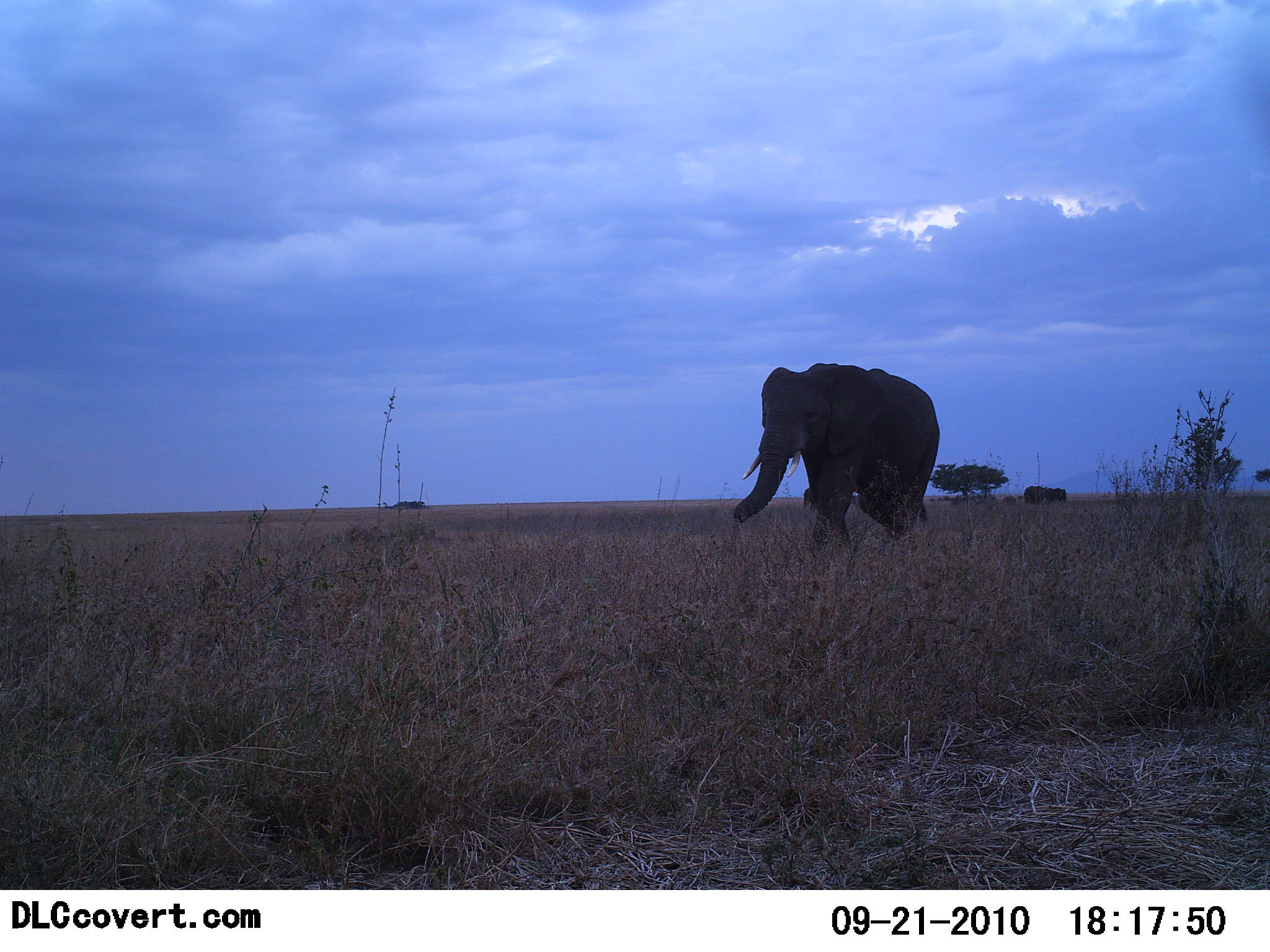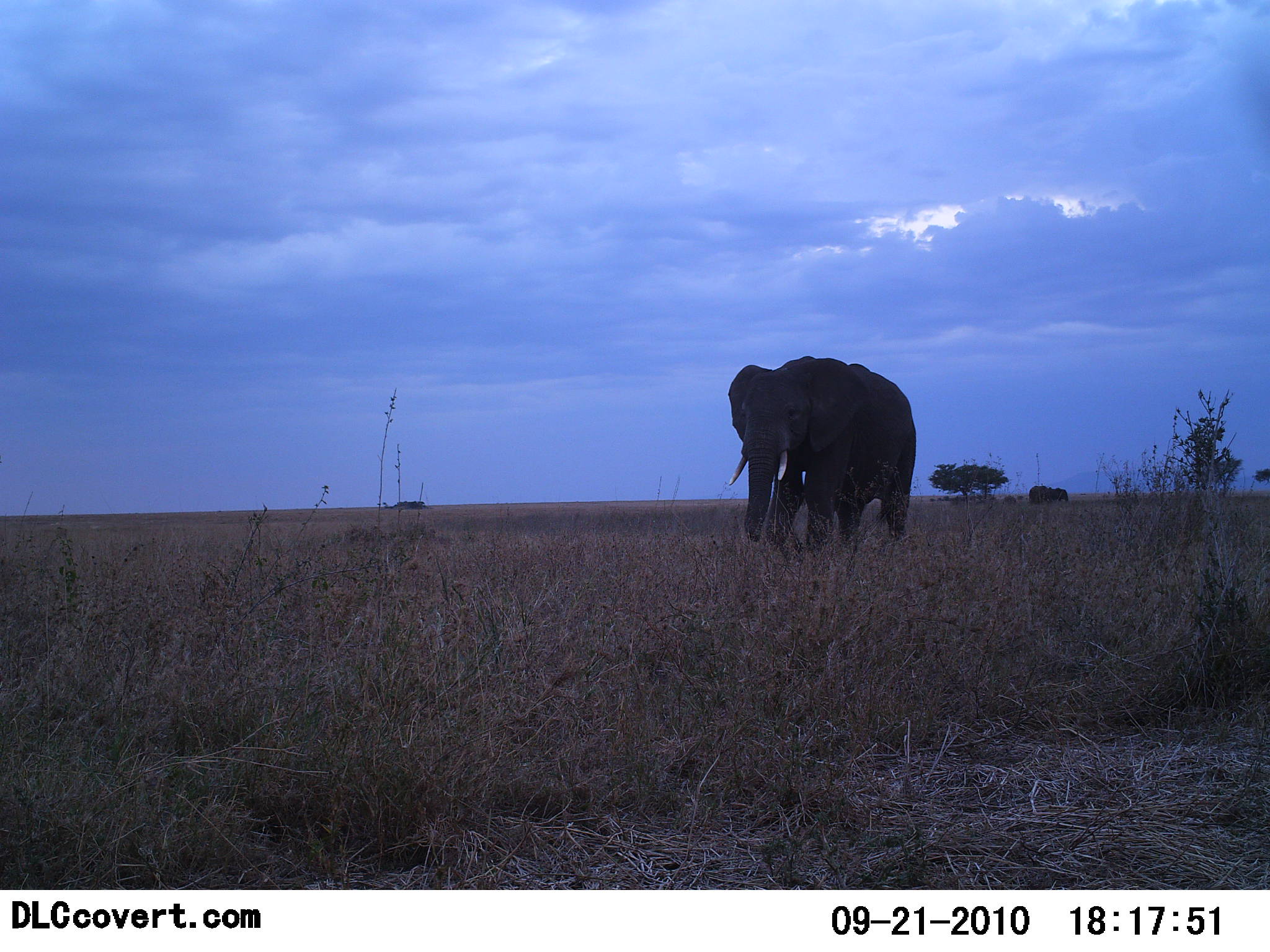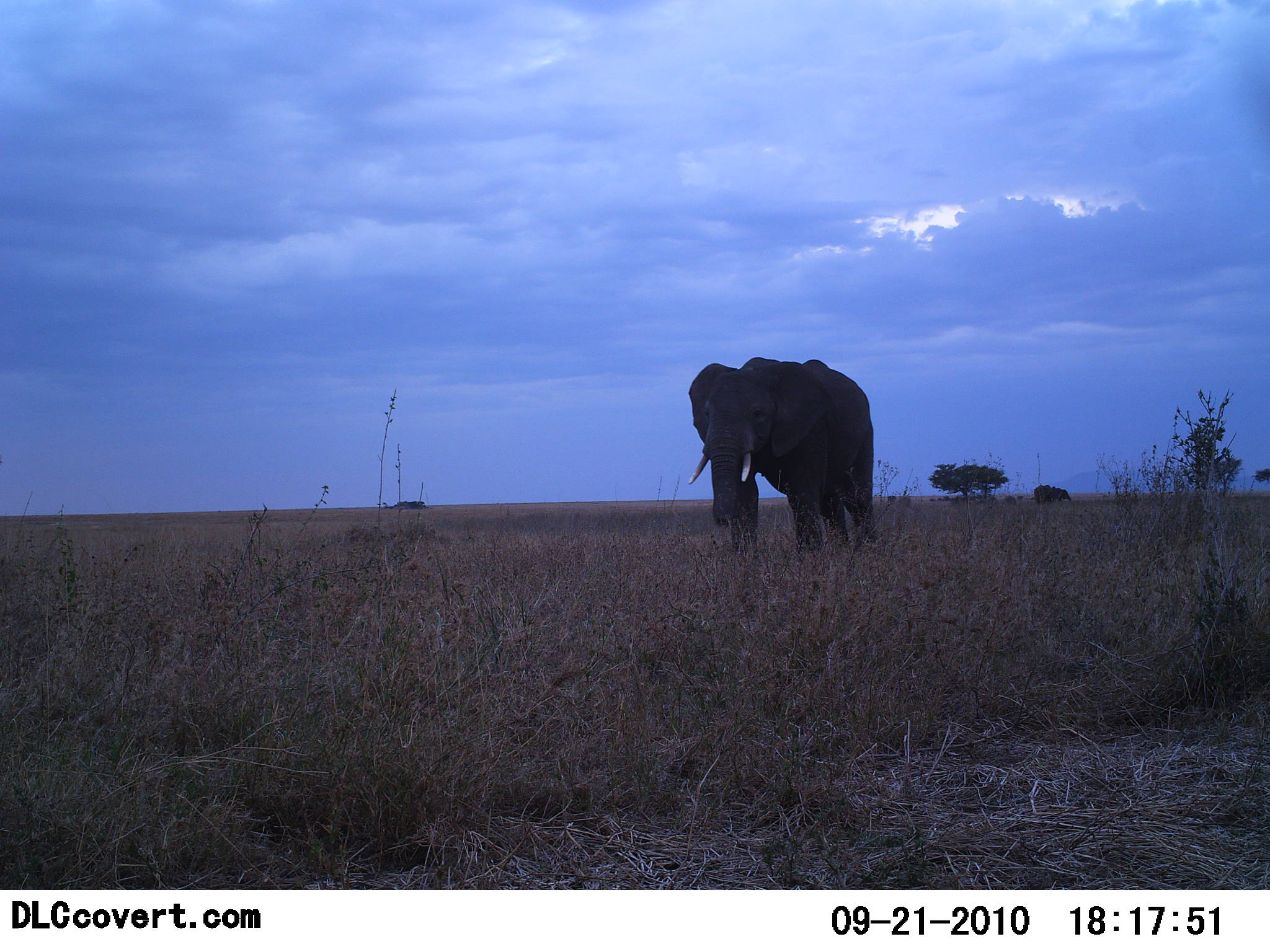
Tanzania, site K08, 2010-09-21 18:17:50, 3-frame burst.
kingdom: Animalia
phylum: Chordata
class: Mammalia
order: Proboscidea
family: Elephantidae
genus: Loxodonta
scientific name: Loxodonta africana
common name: african bush elephant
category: elephant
Elephant (african bush elephant) (Loxodonta africana), count 2. Behavior (volunteer vote fractions): standing 5%, resting 0%, moving 100%, interacting 0%. Young present (vote fraction): 5%. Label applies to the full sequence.